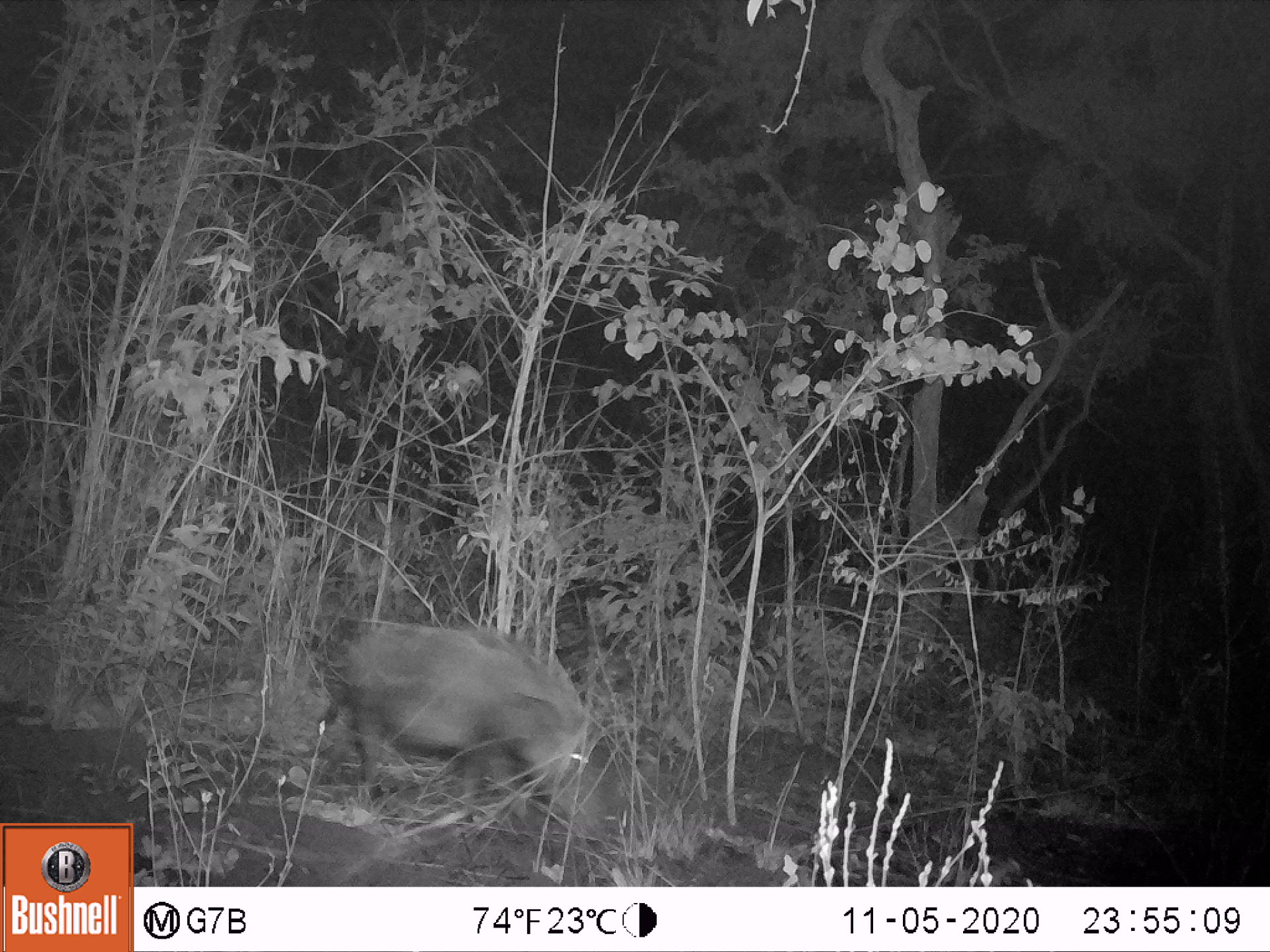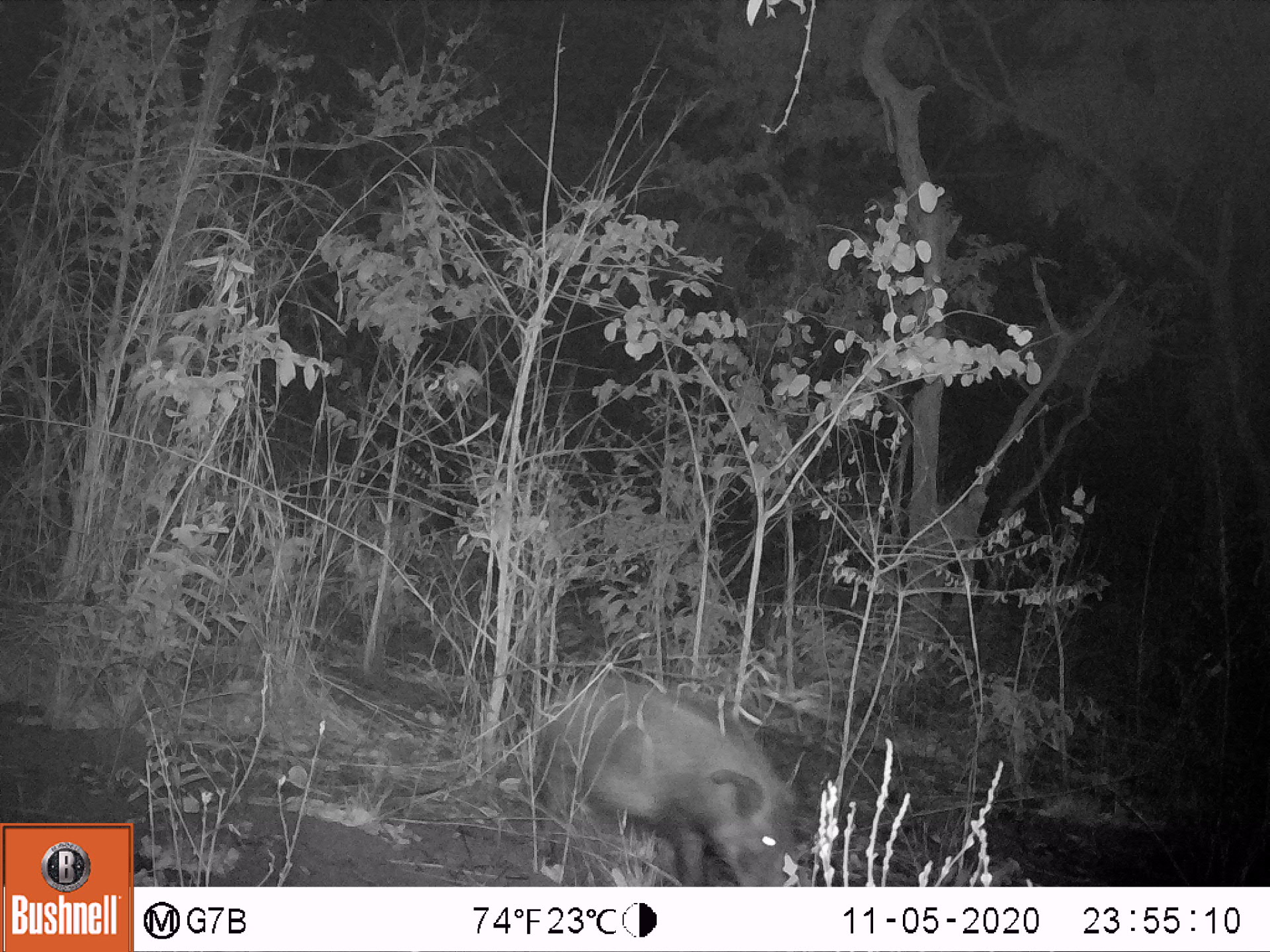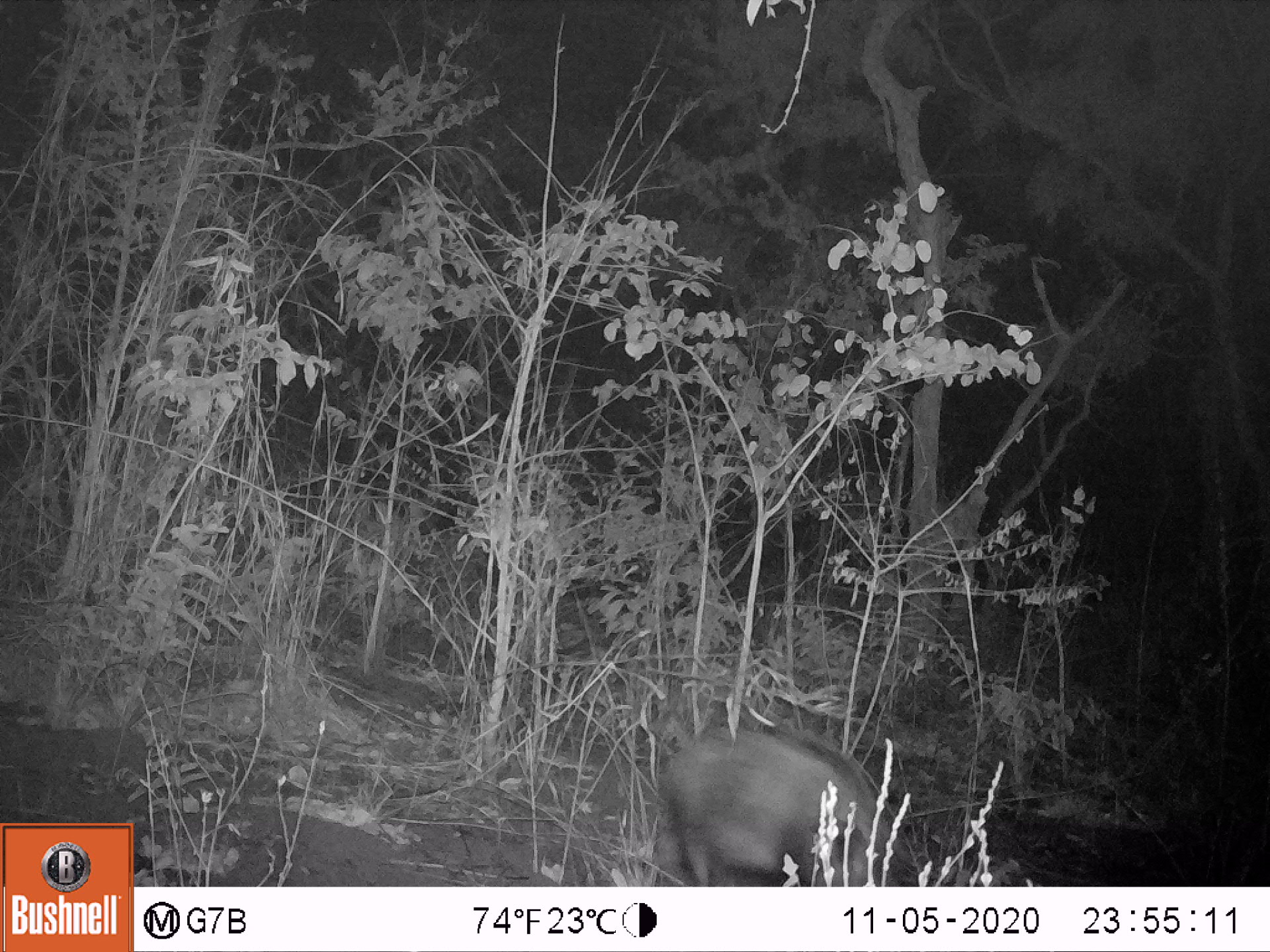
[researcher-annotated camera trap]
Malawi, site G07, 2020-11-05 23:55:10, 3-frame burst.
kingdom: Animalia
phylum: Chordata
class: Mammalia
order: Artiodactyla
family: Suidae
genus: Potamochoerus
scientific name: Potamochoerus larvatus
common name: bushpig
Bushpig (Potamochoerus larvatus), count 1.